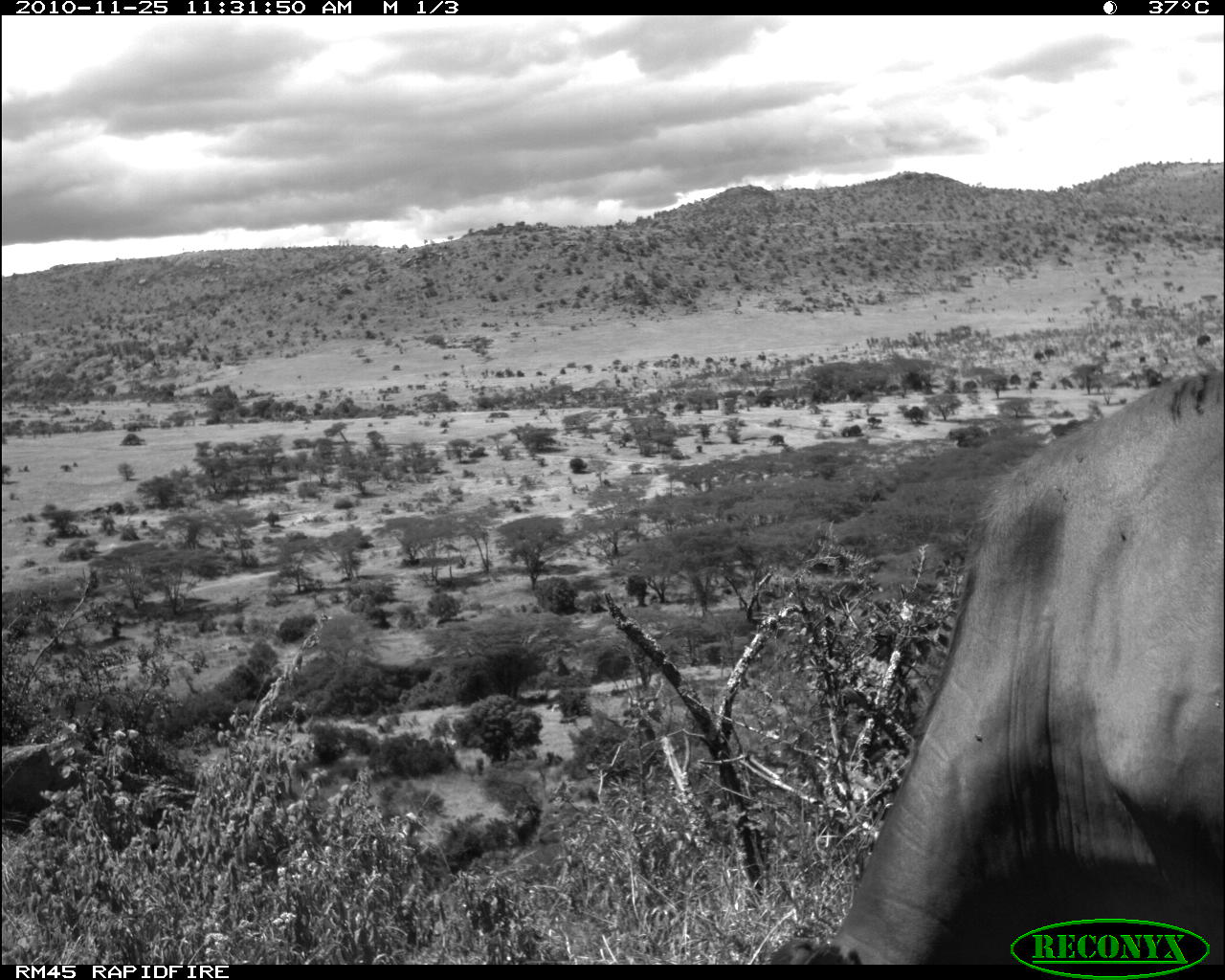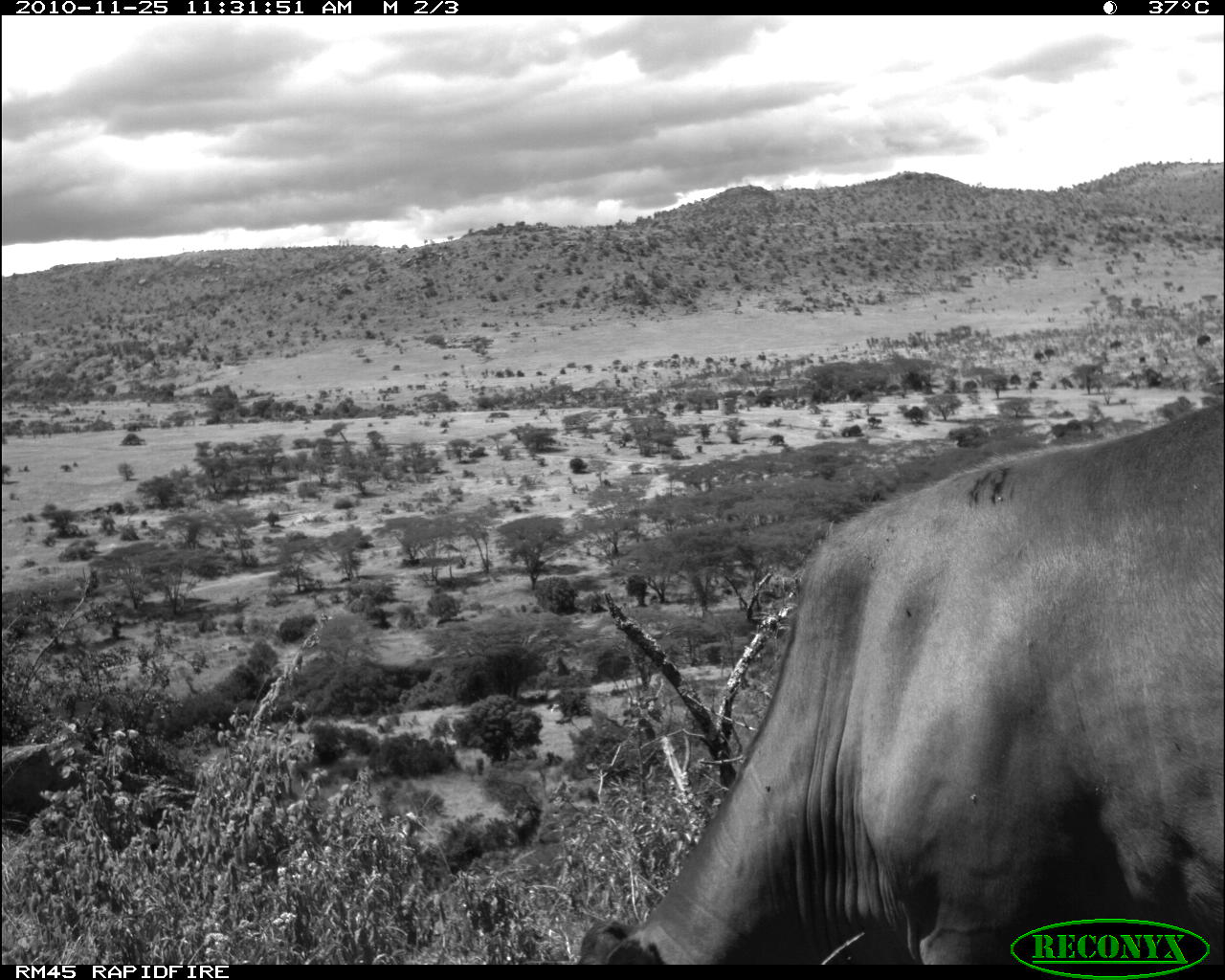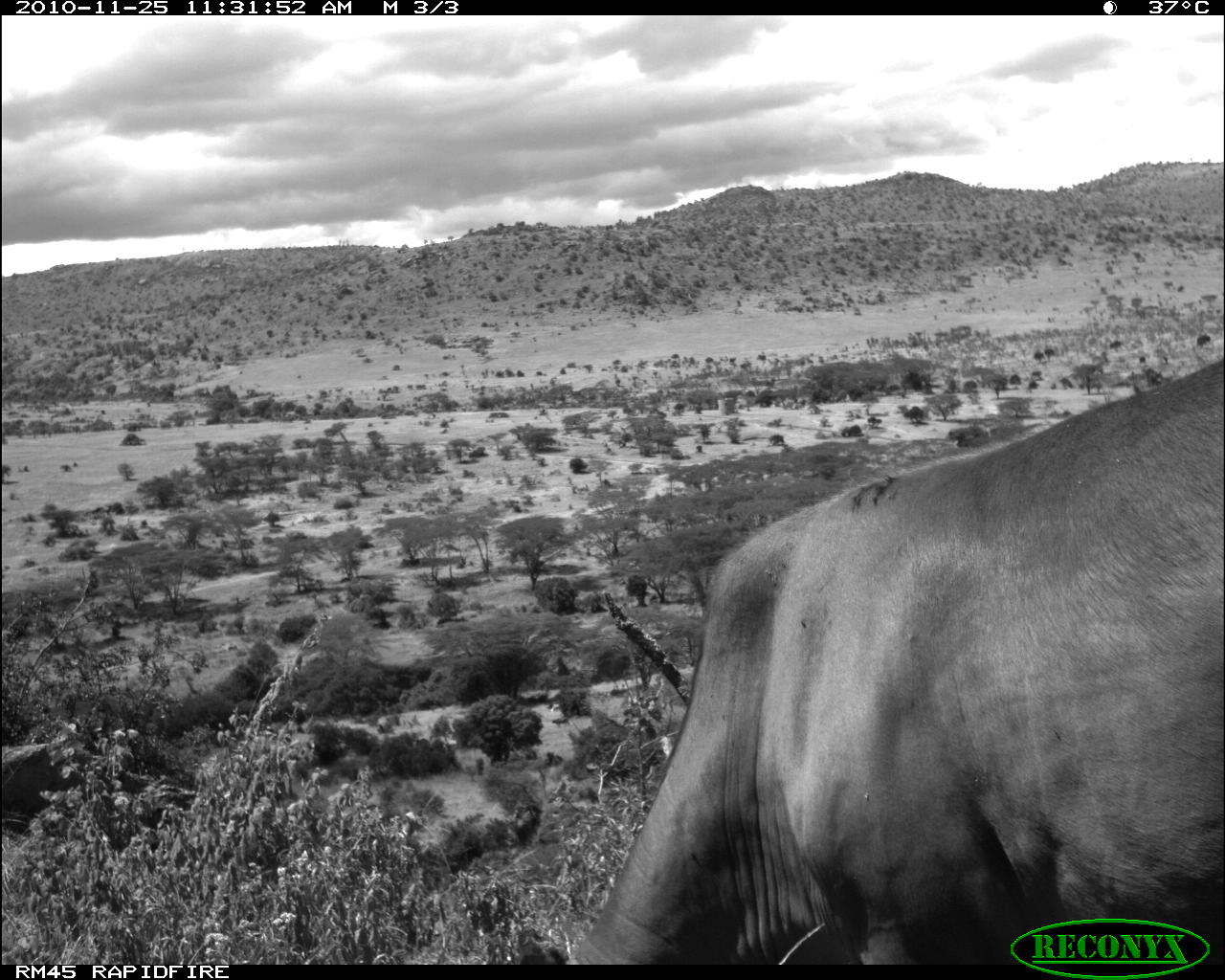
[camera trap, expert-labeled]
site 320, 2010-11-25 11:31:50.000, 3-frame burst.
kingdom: Animalia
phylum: Chordata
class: Mammalia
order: Artiodactyla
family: Bovidae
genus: Bos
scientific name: Bos taurus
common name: domestic cattle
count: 1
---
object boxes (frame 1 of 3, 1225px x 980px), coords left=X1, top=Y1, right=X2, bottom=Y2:
bos taurus: left=754, top=360, right=1223, bottom=964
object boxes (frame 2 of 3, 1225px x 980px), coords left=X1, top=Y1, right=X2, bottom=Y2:
bos taurus: left=577, top=402, right=1223, bottom=964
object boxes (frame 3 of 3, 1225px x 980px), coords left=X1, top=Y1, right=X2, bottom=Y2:
bos taurus: left=515, top=356, right=1225, bottom=964